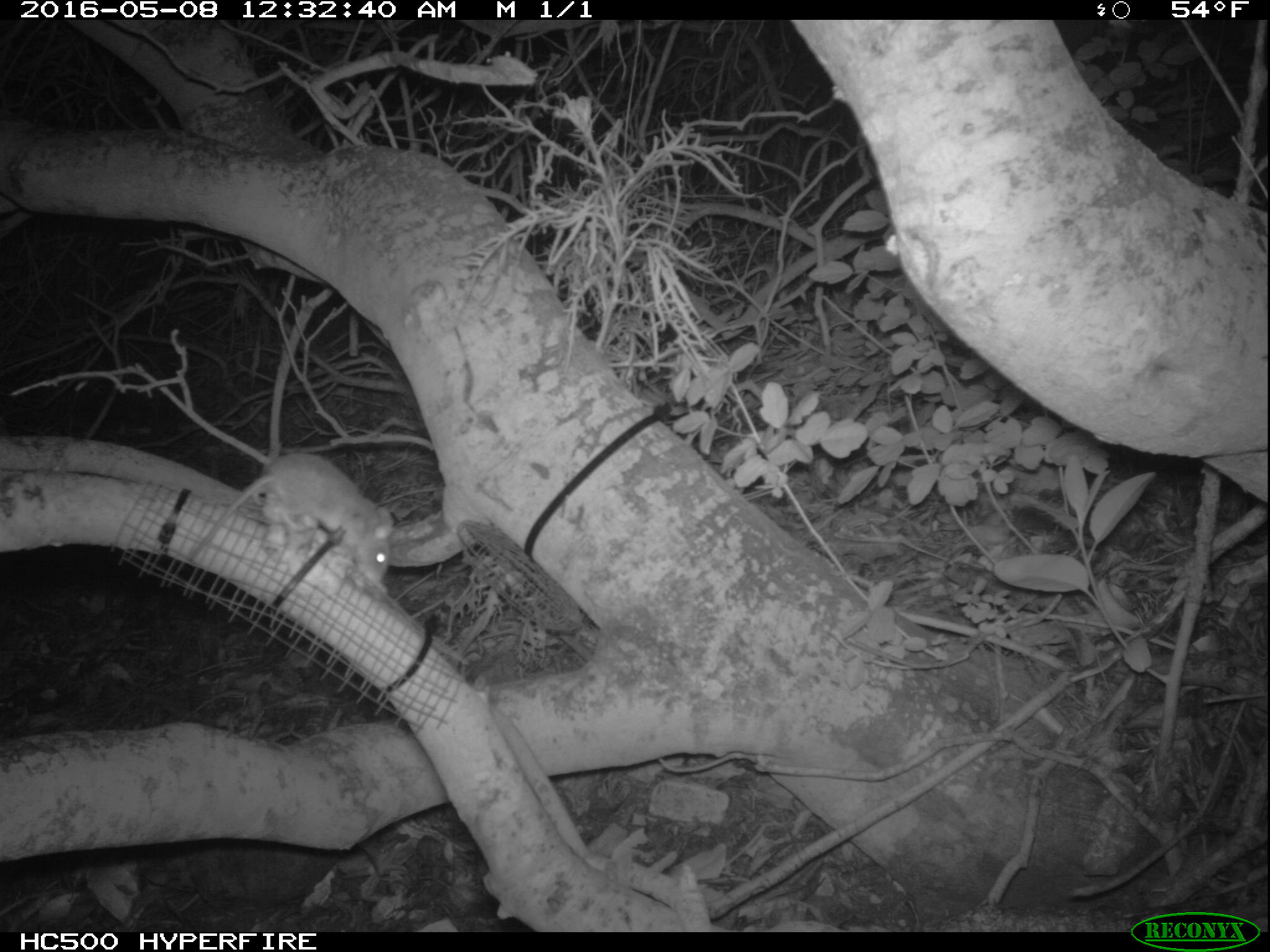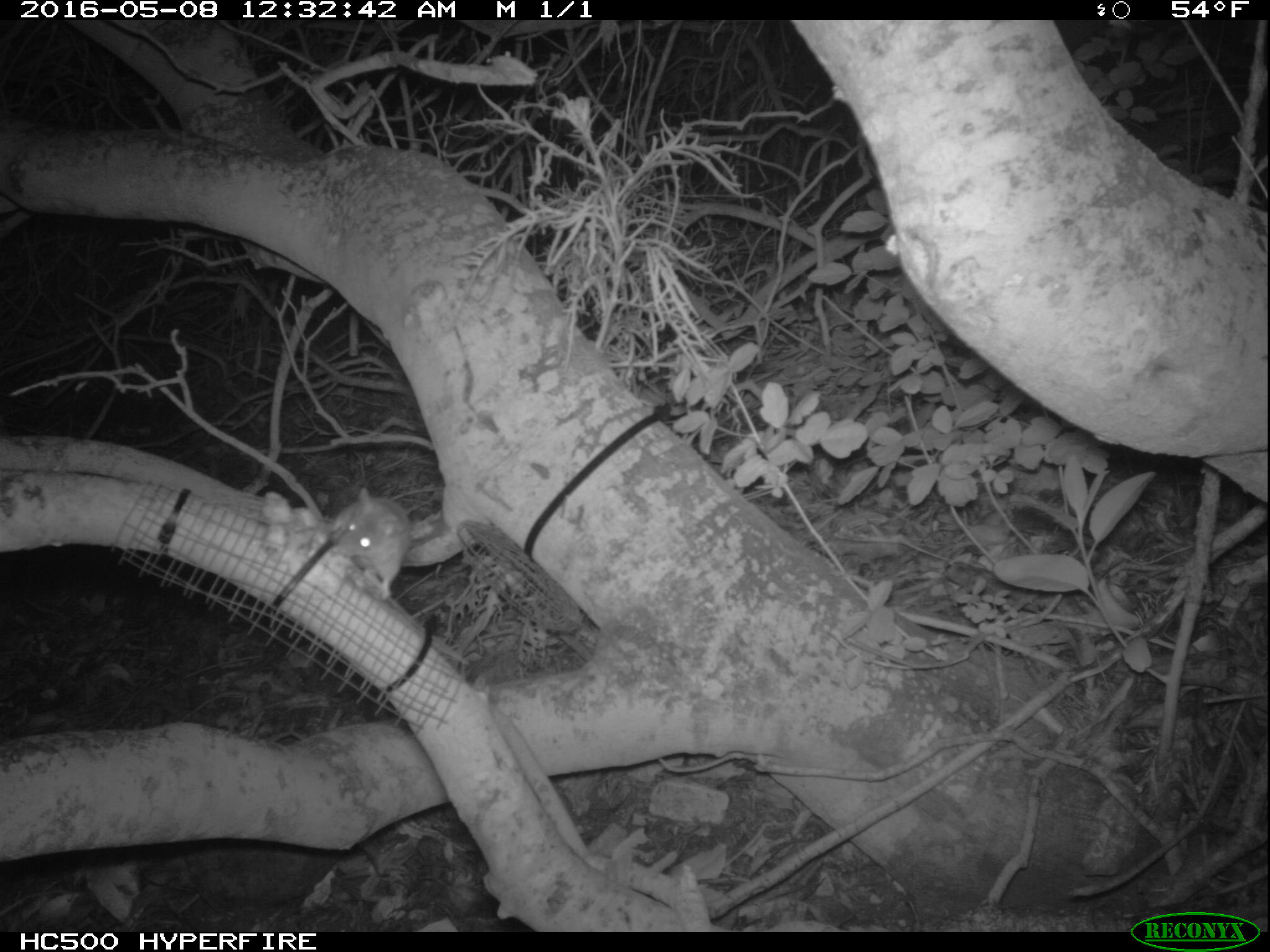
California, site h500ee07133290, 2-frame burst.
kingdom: Animalia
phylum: Chordata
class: Mammalia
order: Rodentia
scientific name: Rodentia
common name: rodent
Rodent (Rodentia).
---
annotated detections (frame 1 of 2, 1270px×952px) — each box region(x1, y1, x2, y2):
rodent: region(182, 450, 395, 586)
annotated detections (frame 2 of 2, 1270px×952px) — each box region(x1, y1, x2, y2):
rodent: region(329, 488, 411, 600)